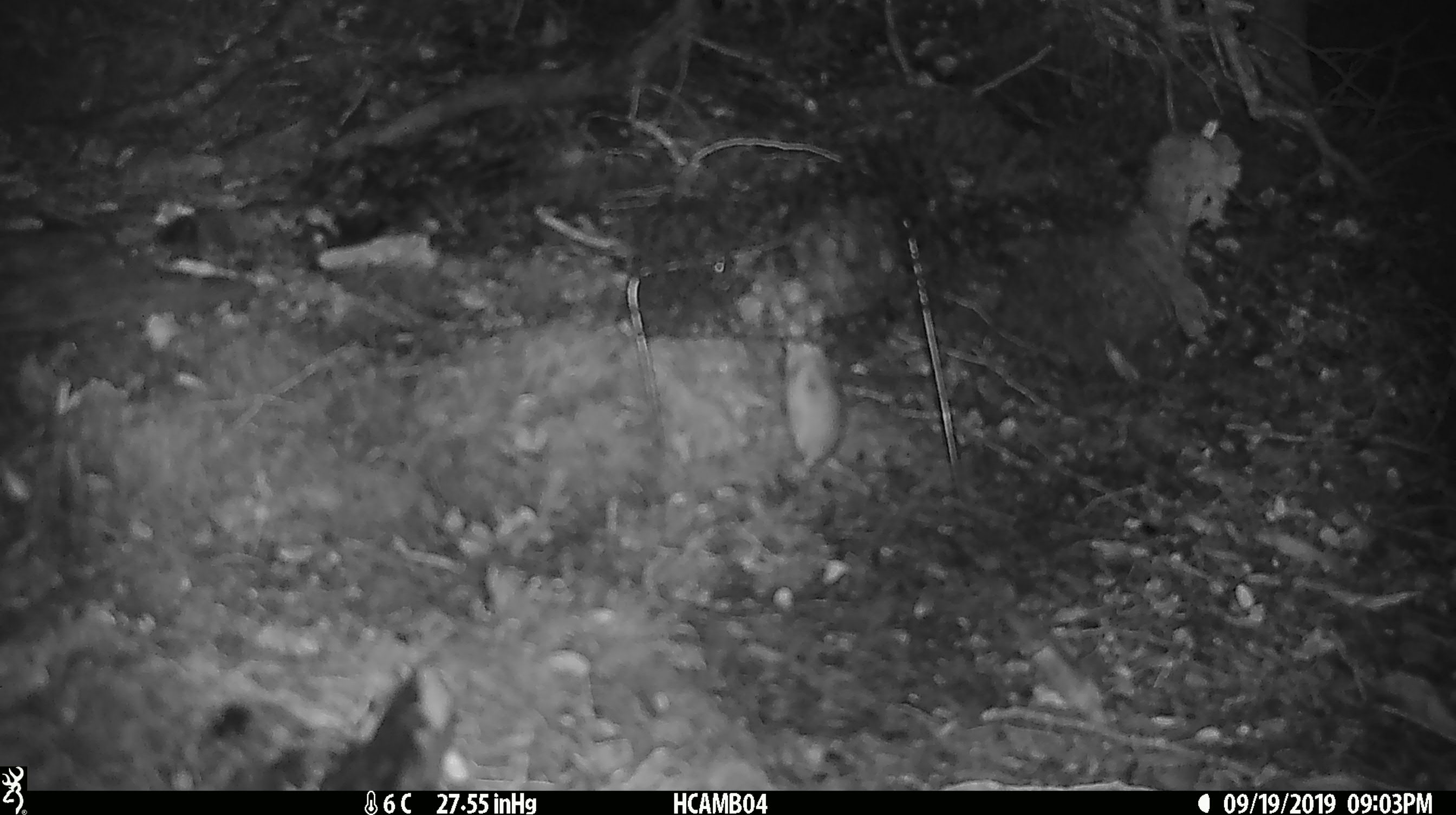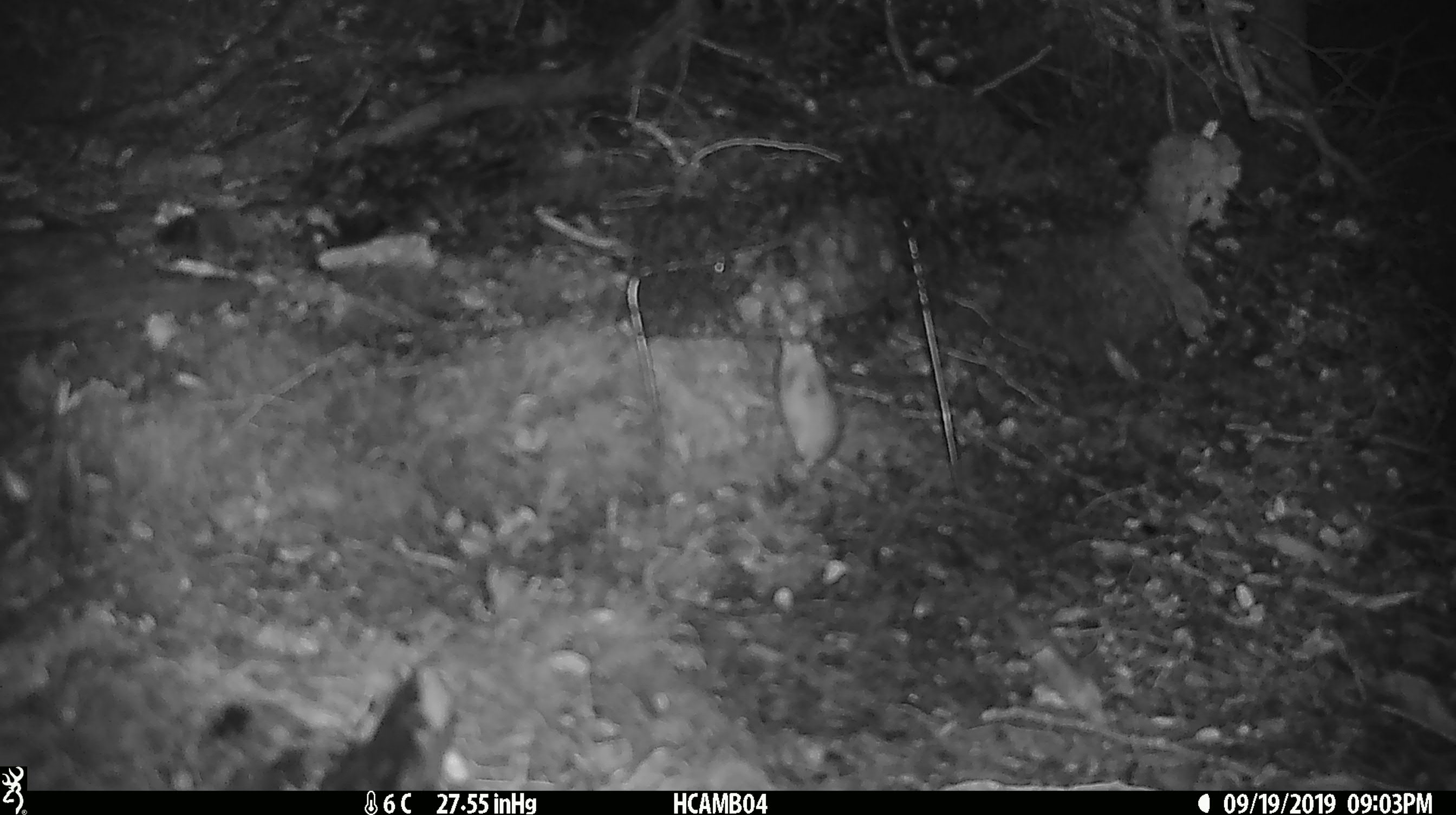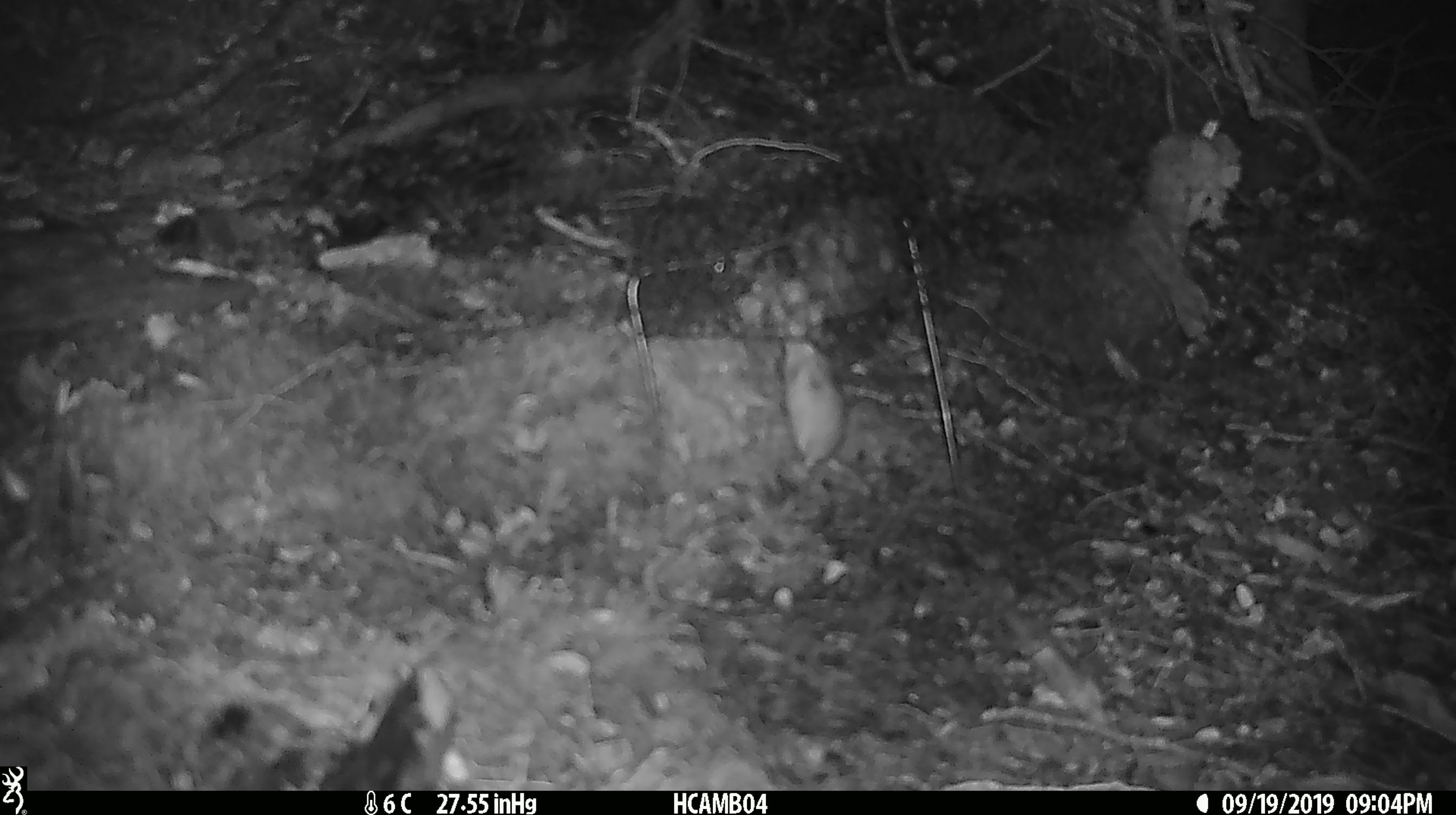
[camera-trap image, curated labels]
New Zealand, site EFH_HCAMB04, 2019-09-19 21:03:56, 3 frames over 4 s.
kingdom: Animalia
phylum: Chordata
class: Mammalia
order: Rodentia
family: Muridae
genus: Mus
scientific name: Mus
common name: mouse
Mouse (Mus).